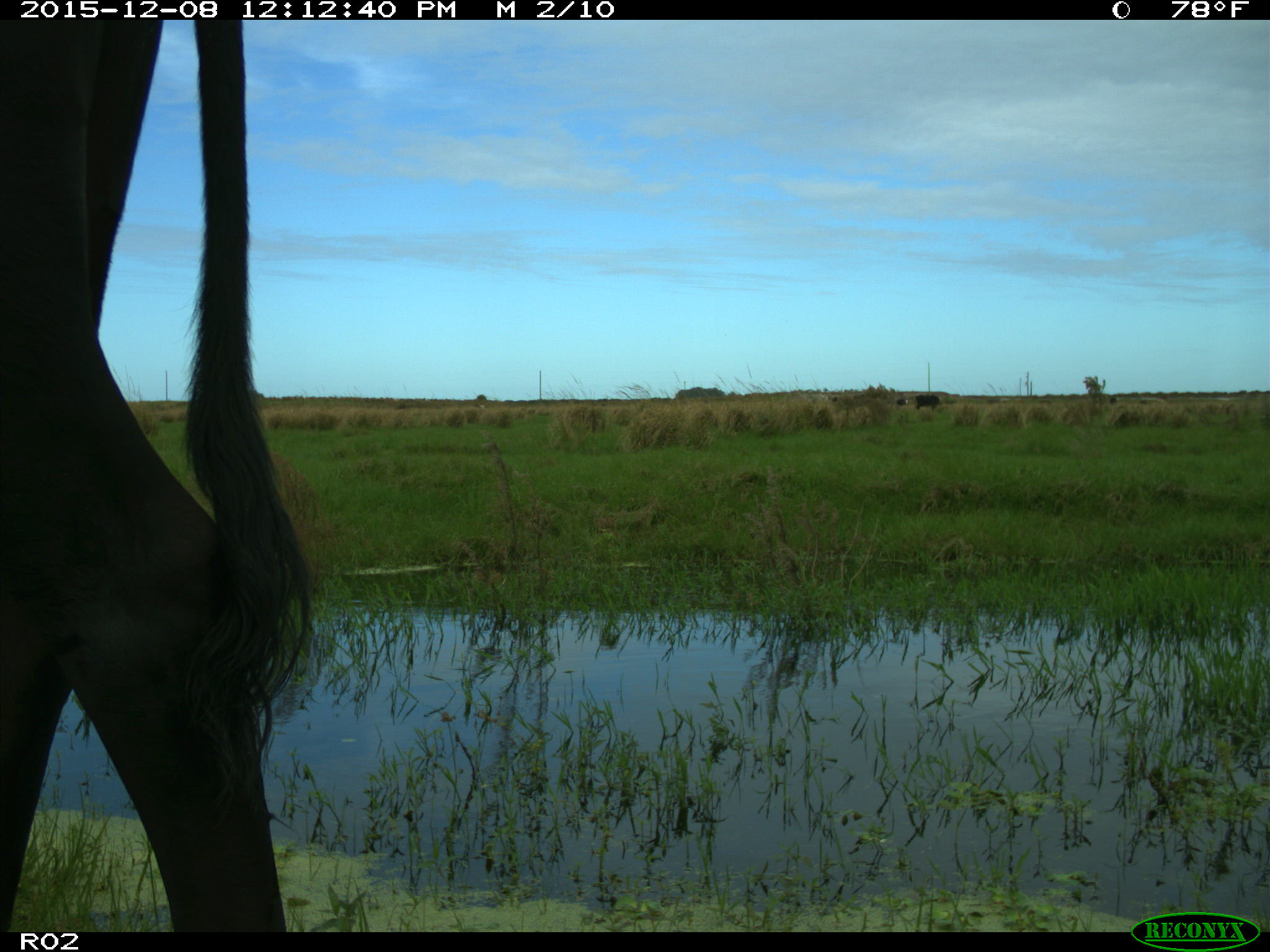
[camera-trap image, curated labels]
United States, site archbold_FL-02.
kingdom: Animalia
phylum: Chordata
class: Mammalia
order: Artiodactyla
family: Bovidae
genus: Bos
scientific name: Bos taurus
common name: domestic cow